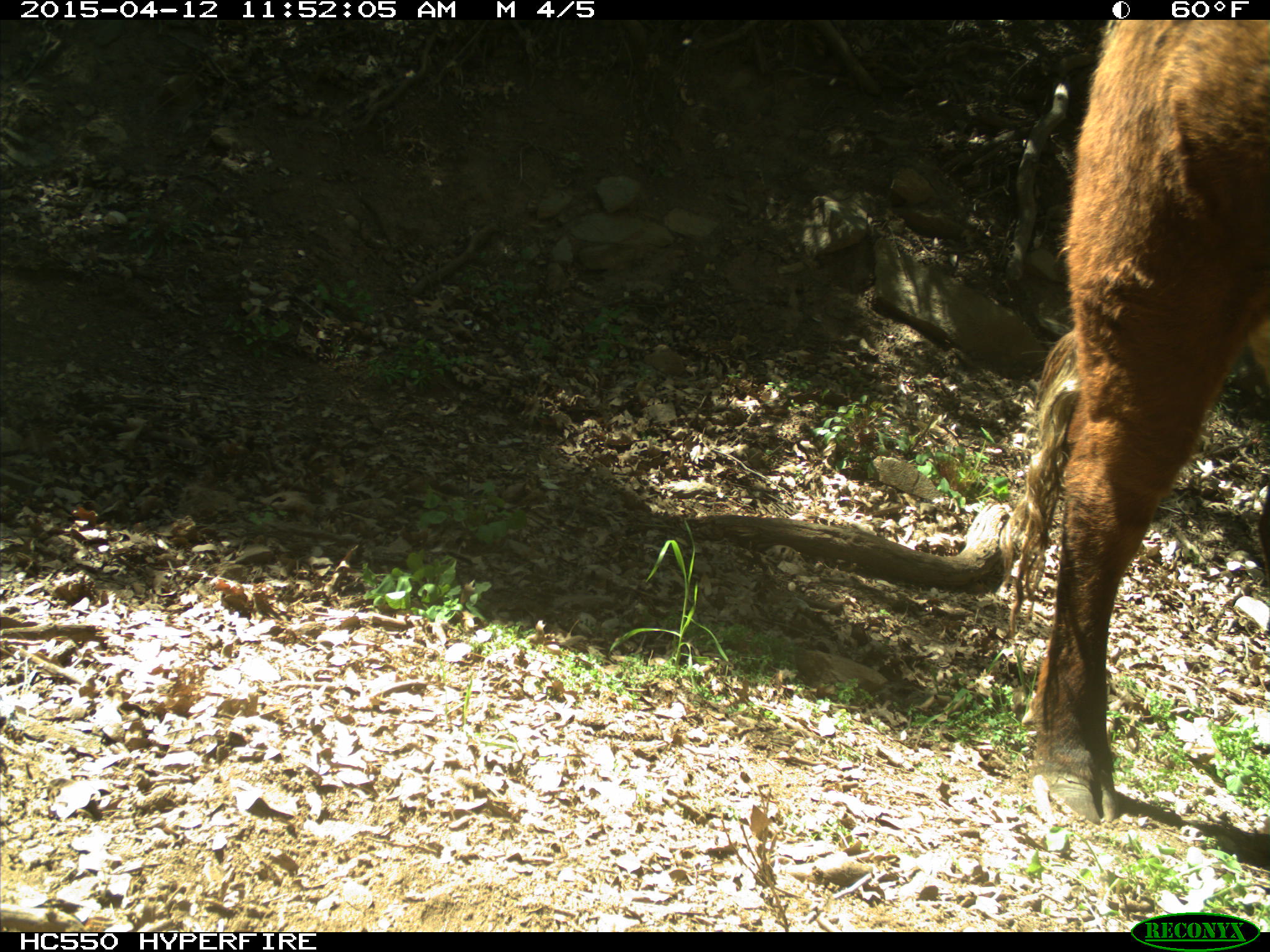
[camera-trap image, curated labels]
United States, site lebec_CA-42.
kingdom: Animalia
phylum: Chordata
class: Mammalia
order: Artiodactyla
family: Bovidae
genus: Bos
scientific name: Bos taurus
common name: domestic cow